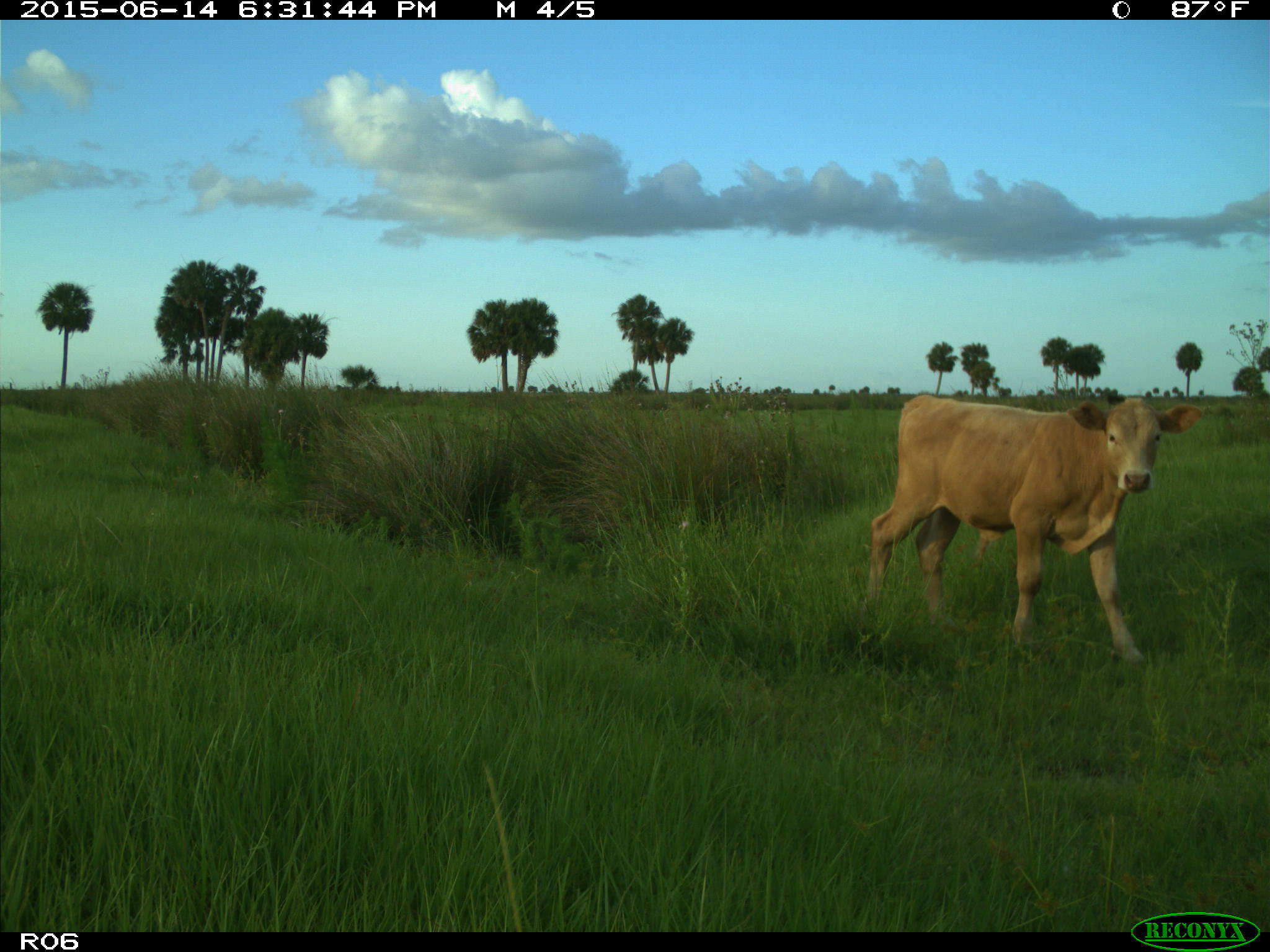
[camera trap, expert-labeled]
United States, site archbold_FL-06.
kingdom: Animalia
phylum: Chordata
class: Mammalia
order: Artiodactyla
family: Bovidae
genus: Bos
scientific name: Bos taurus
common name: domestic cow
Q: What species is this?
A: Bos taurus (domestic cow).